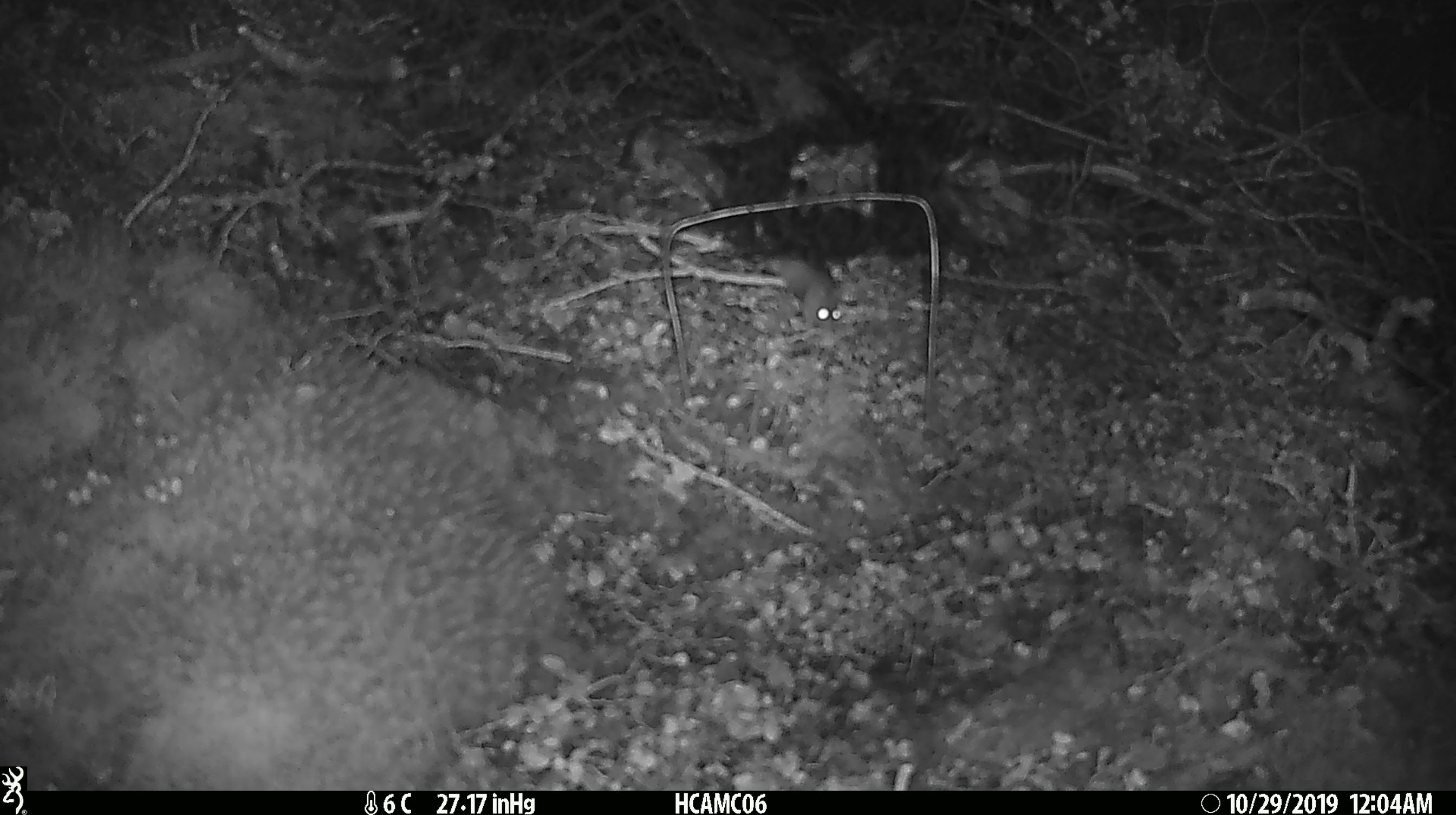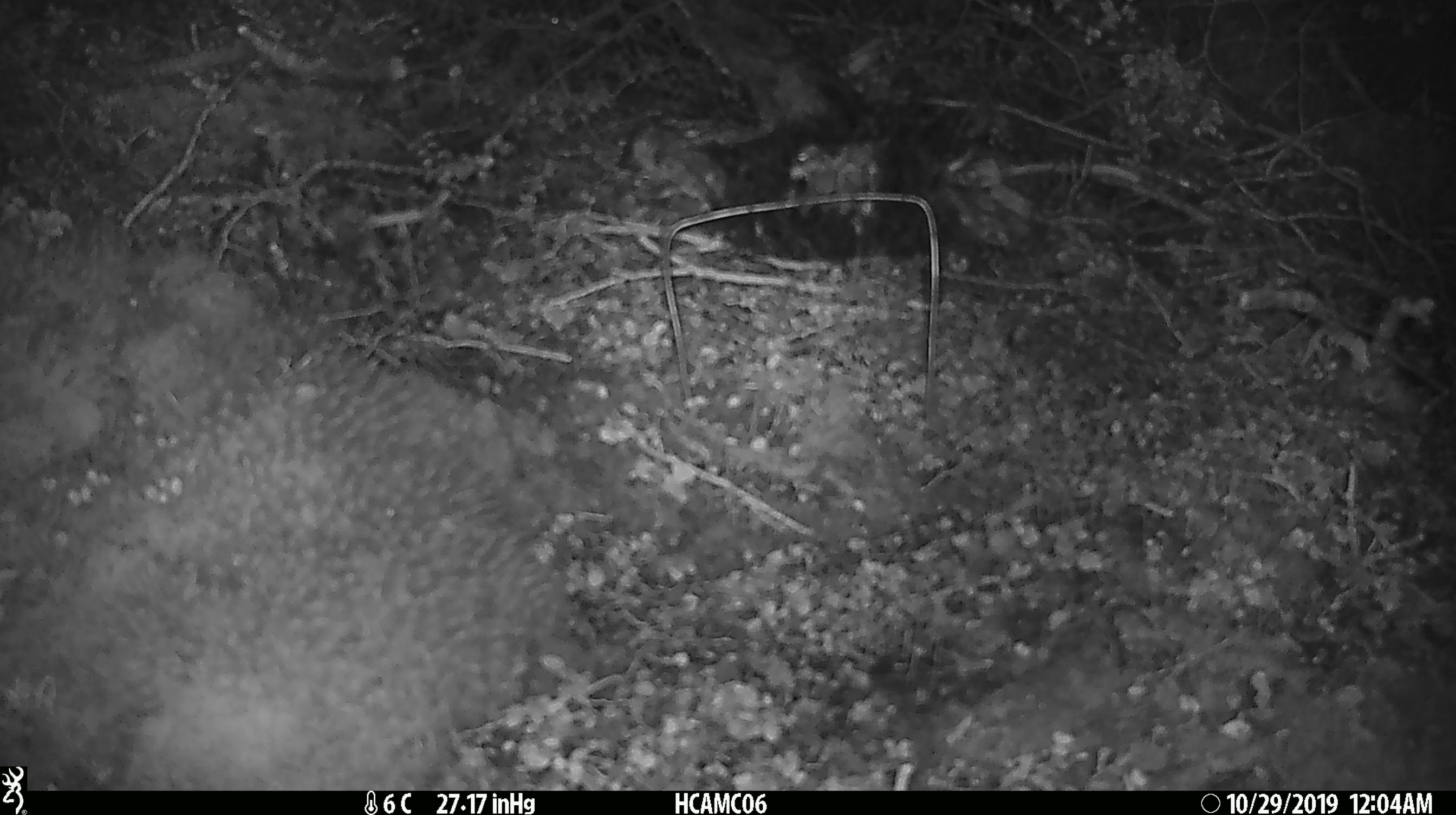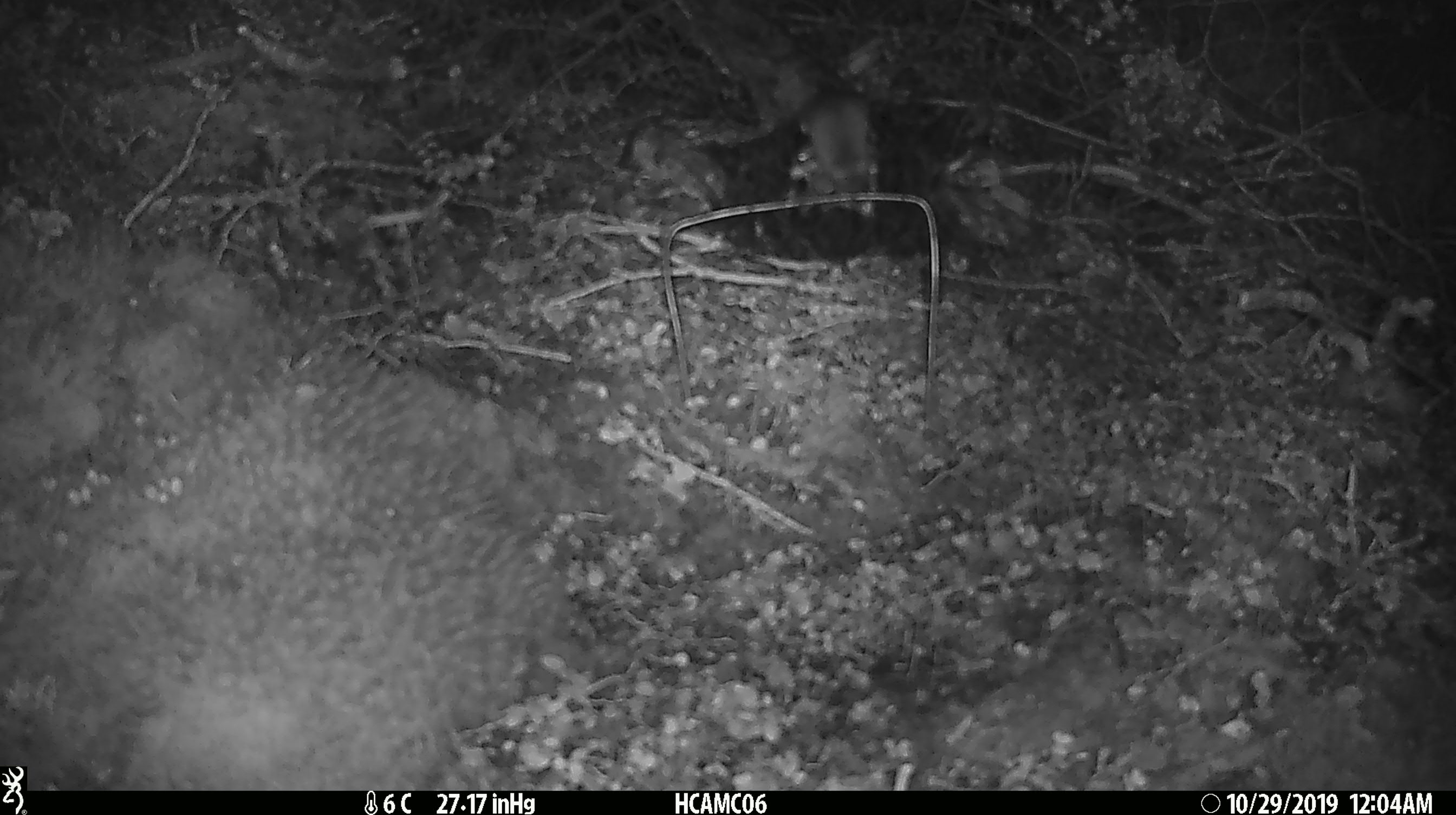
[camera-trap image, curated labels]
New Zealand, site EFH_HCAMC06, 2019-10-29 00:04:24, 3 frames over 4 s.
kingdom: Animalia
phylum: Chordata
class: Mammalia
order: Rodentia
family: Muridae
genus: Mus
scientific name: Mus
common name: mouse